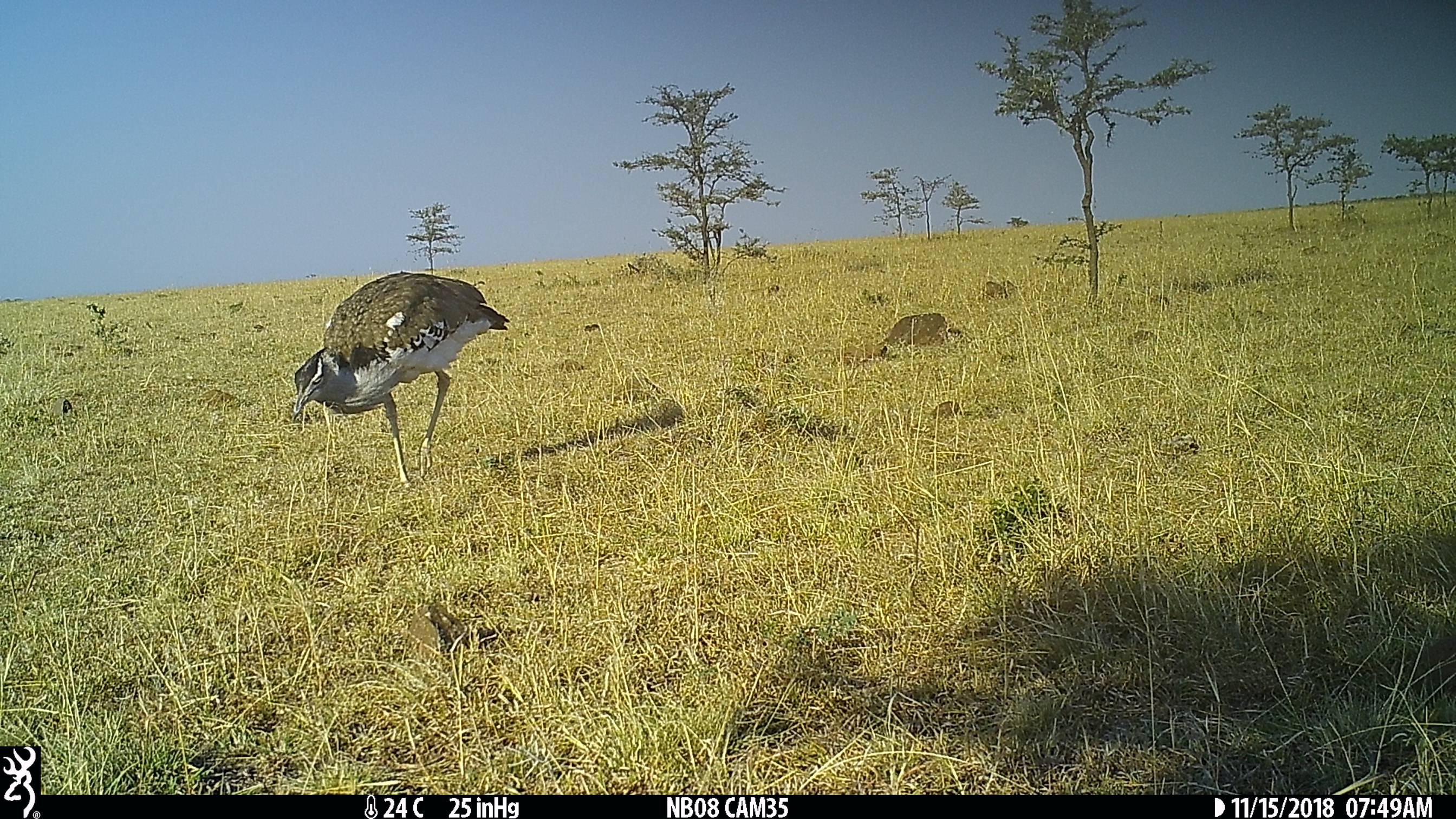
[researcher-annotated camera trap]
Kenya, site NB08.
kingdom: Animalia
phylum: Chordata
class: Aves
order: Otidiformes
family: Otididae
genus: Ardeotis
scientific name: Ardeotis kori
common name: kori bustard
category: bustard kori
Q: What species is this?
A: Bustard kori (kori bustard) (Ardeotis kori).